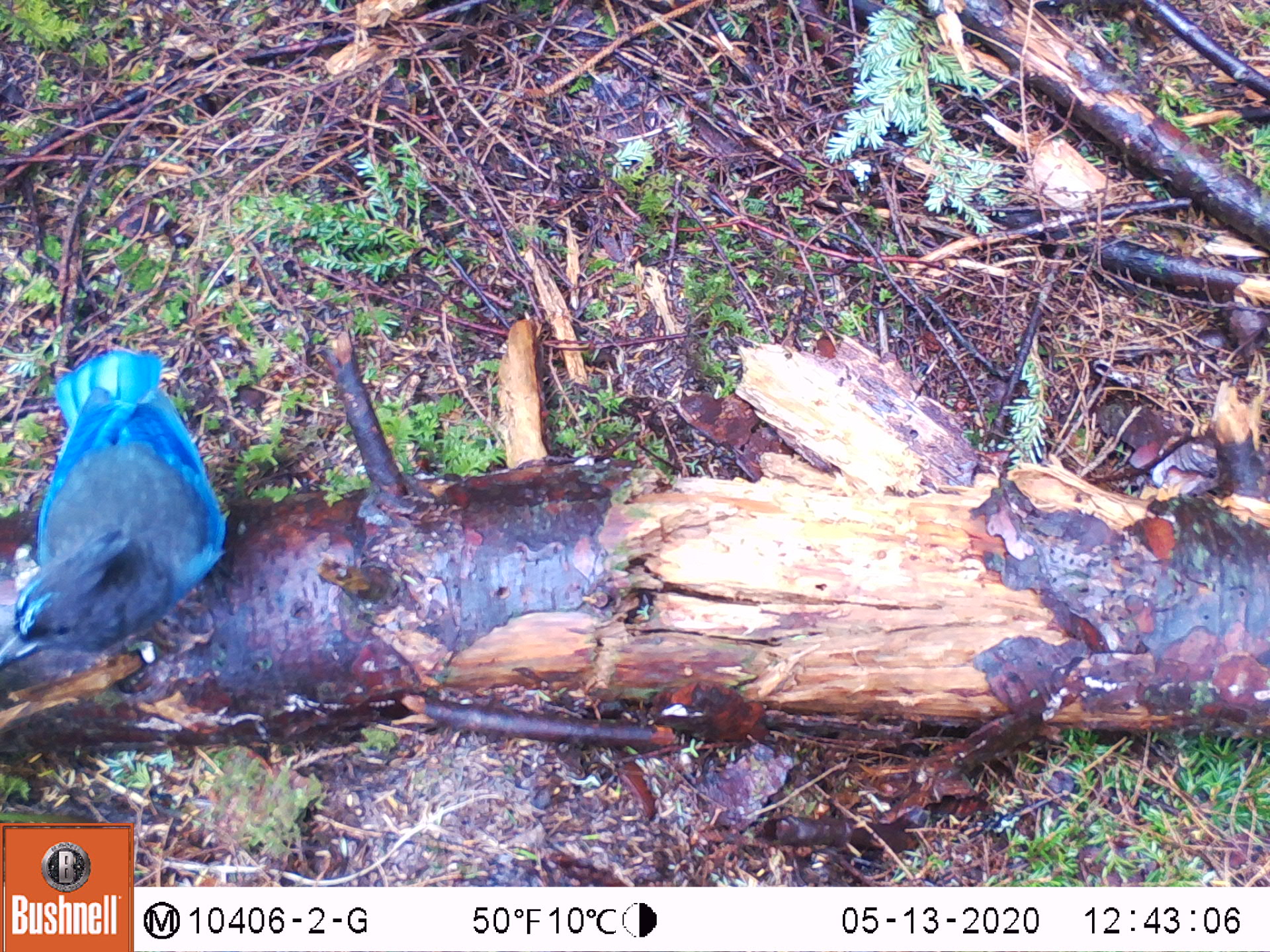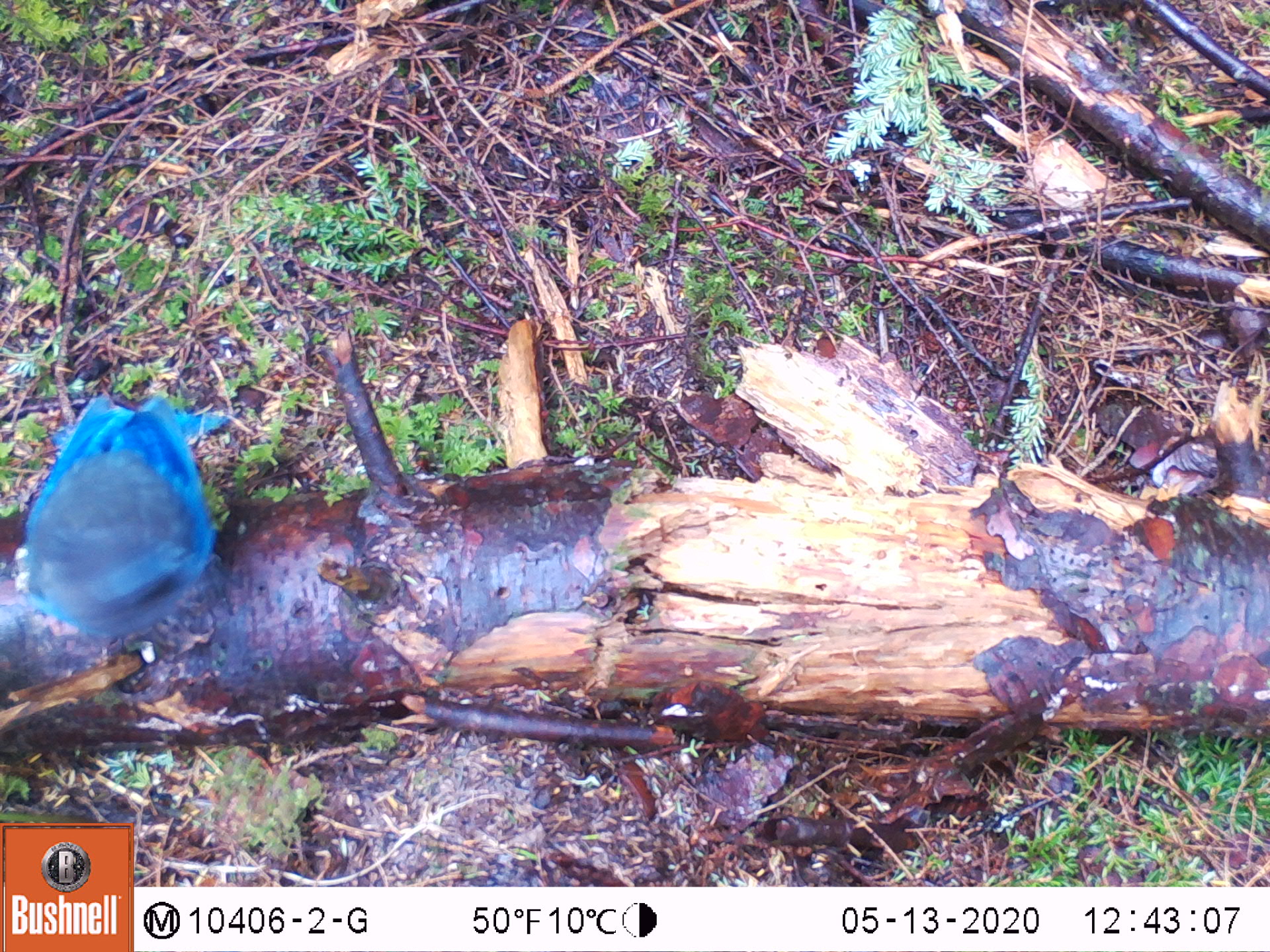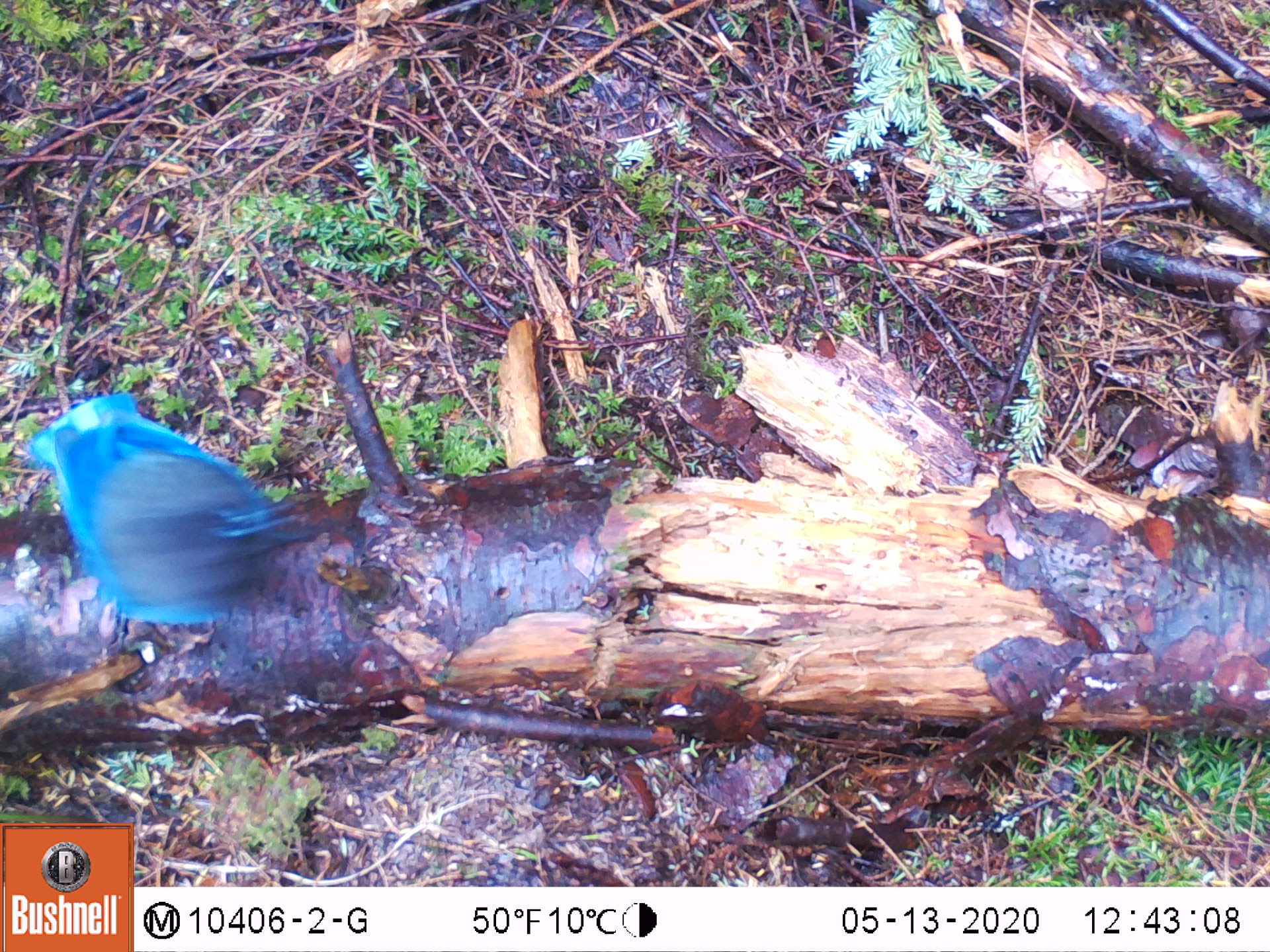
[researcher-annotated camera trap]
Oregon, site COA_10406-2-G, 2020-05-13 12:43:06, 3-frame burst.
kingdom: Animalia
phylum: Chordata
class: Aves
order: Passeriformes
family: Corvidae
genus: Cyanocitta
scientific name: Cyanocitta stelleri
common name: steller's jay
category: stellers jay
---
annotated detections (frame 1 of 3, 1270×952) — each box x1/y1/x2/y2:
stellers jay: 0/344/232/672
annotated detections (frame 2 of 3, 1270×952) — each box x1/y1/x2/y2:
stellers jay: 30/388/231/660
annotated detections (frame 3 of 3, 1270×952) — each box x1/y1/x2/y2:
stellers jay: 21/389/318/629